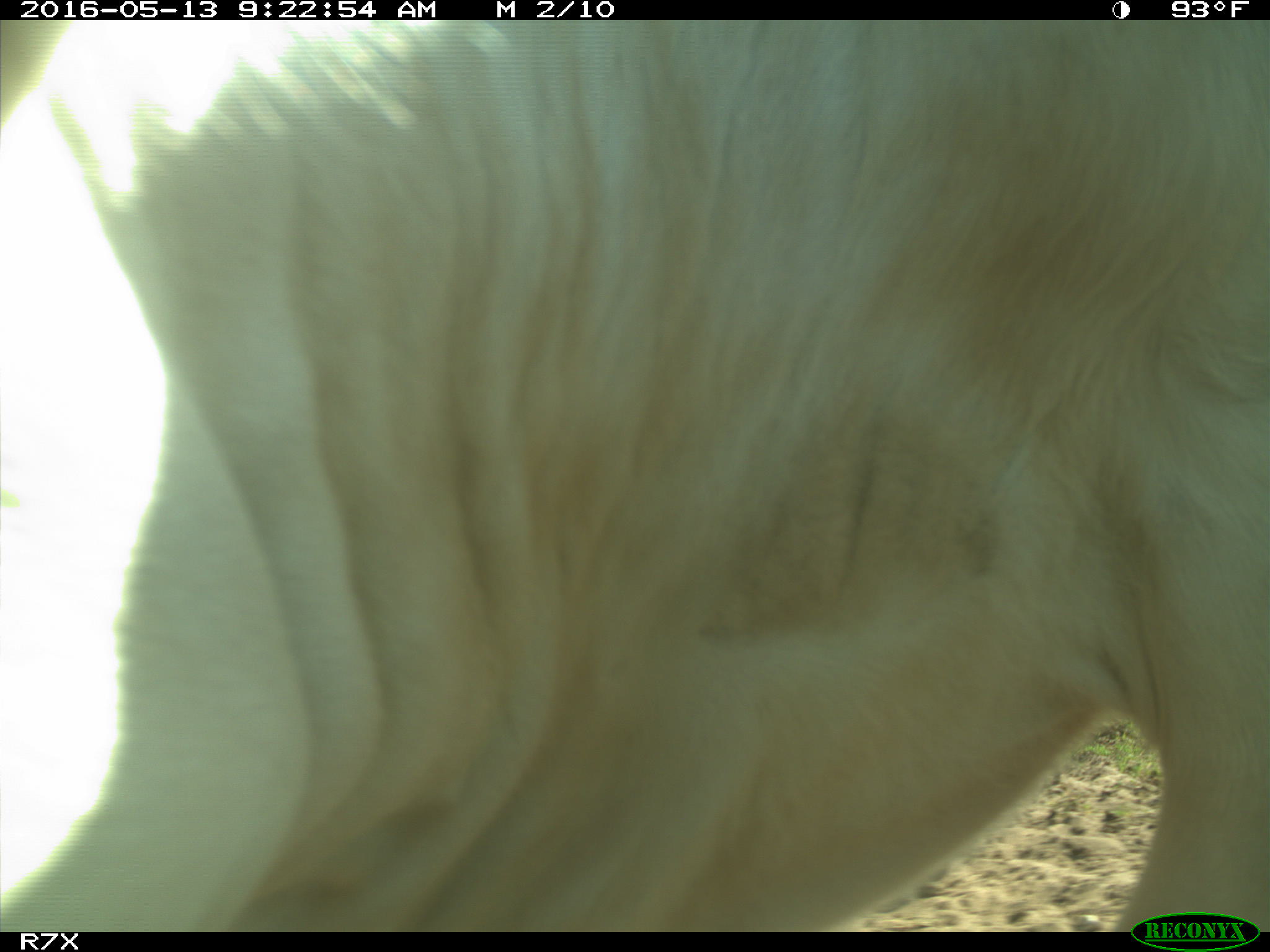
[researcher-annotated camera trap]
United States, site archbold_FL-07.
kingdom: Animalia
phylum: Chordata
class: Mammalia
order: Artiodactyla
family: Bovidae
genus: Bos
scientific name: Bos taurus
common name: domestic cow